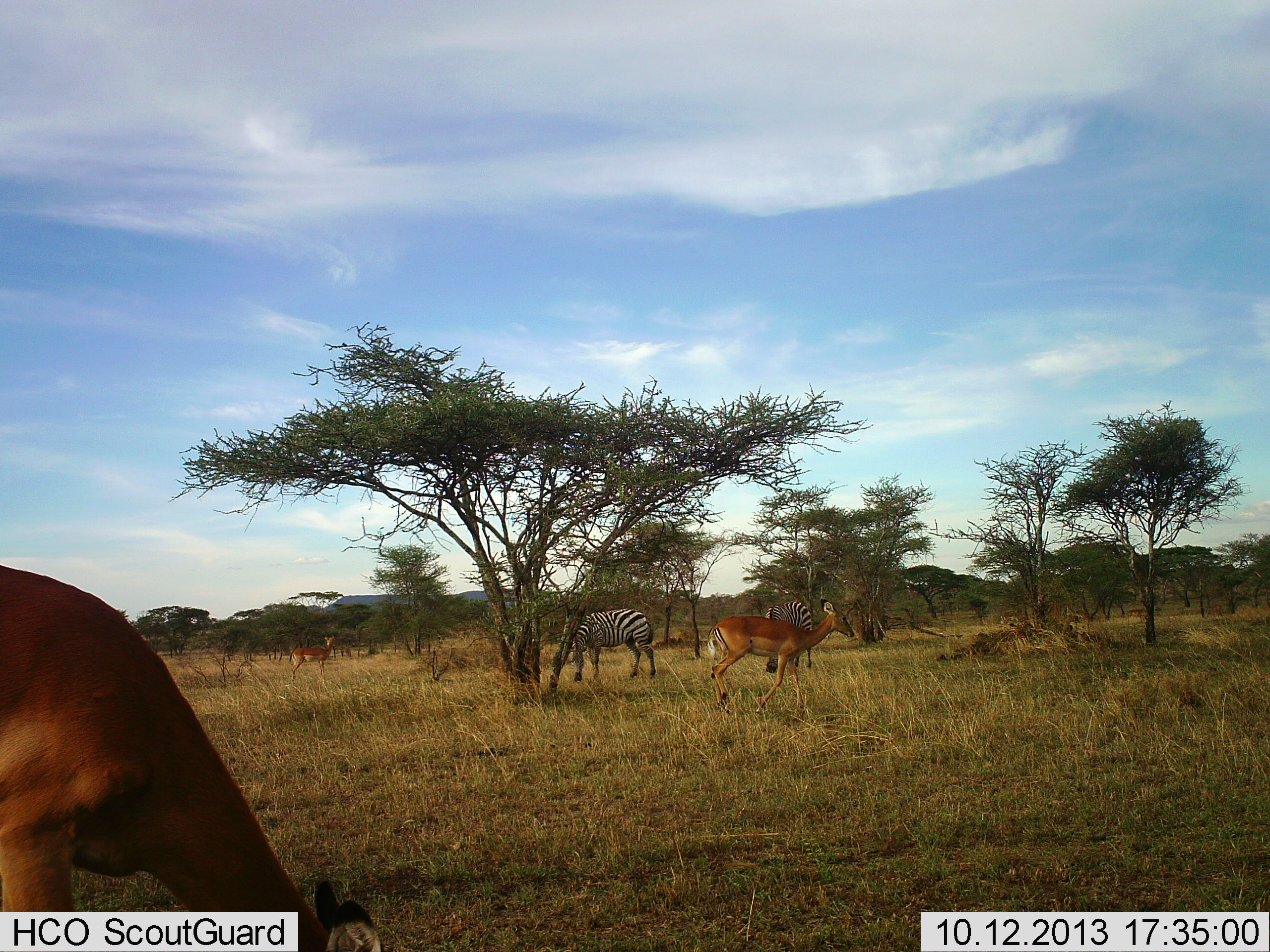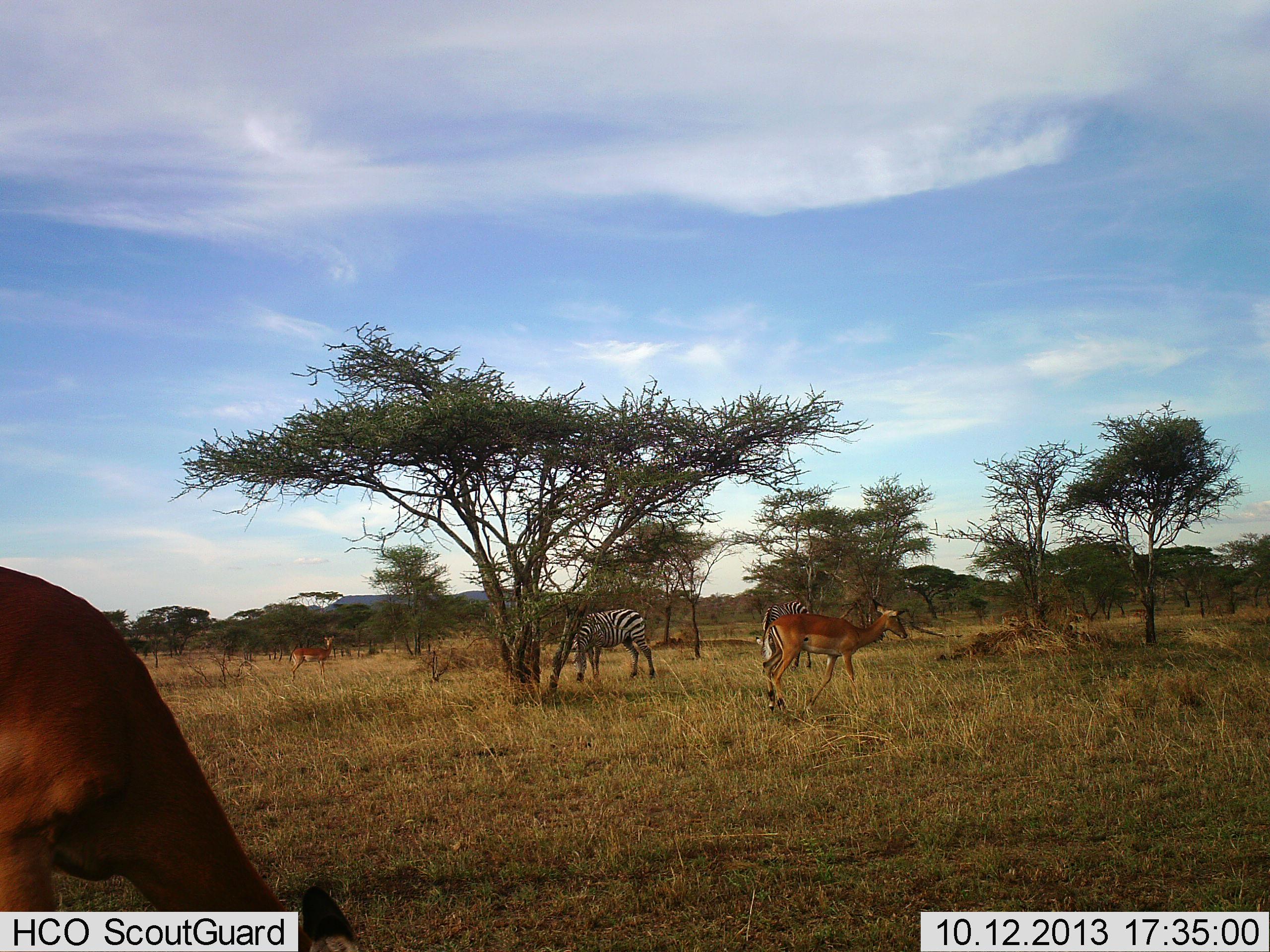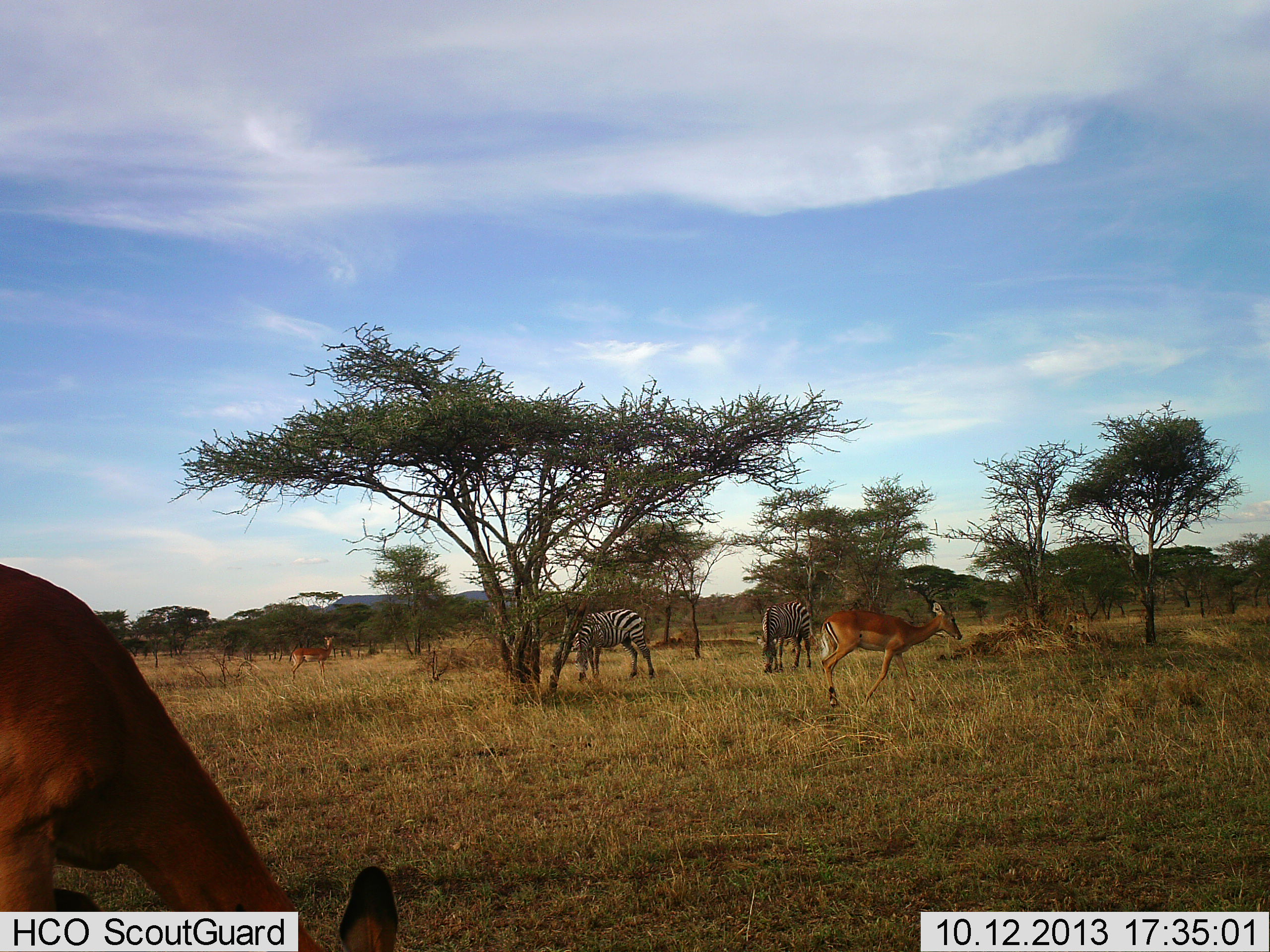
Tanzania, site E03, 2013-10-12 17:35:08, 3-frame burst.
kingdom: Animalia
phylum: Chordata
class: Mammalia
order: Artiodactyla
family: Bovidae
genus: Aepyceros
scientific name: Aepyceros melampus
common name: impala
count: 3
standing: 40%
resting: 0%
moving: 100%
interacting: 0%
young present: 0%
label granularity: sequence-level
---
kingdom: Animalia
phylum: Chordata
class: Mammalia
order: Perissodactyla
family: Equidae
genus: Equus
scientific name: Equus quagga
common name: plains zebra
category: zebra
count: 2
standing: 44%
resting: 0%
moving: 0%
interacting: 0%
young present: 0%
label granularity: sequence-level